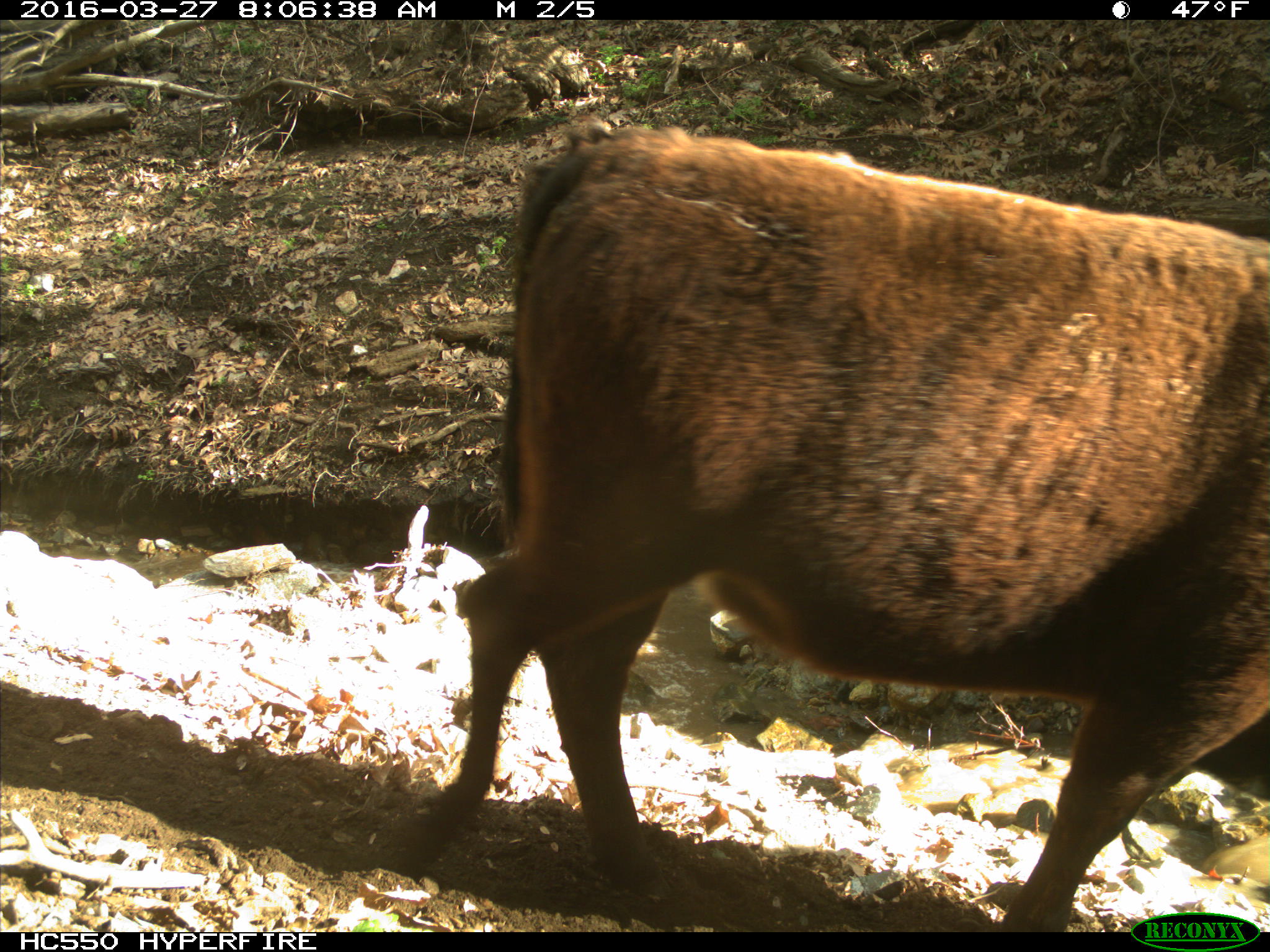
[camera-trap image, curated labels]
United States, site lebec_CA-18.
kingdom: Animalia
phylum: Chordata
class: Mammalia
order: Artiodactyla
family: Bovidae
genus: Bos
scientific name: Bos taurus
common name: domestic cow